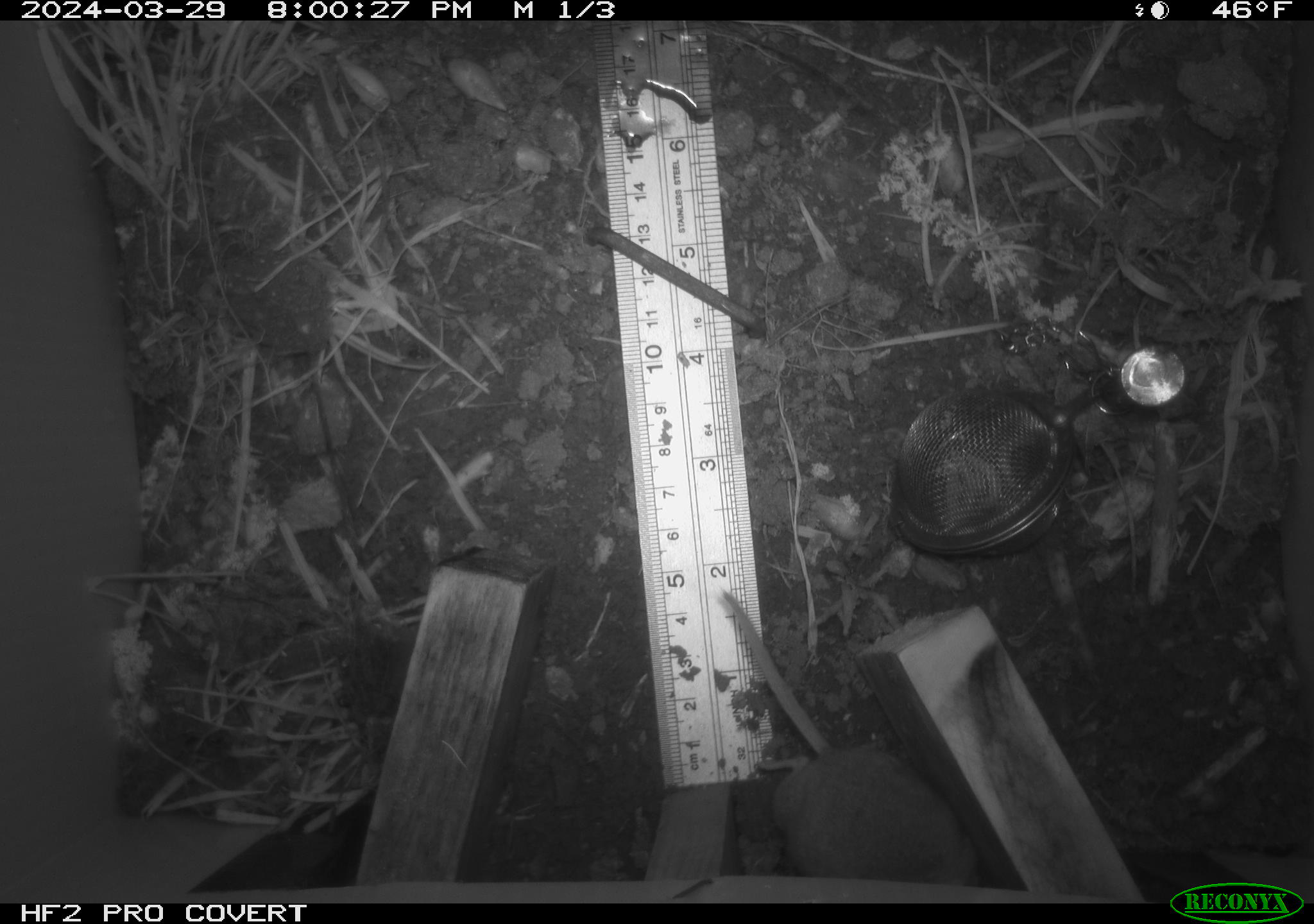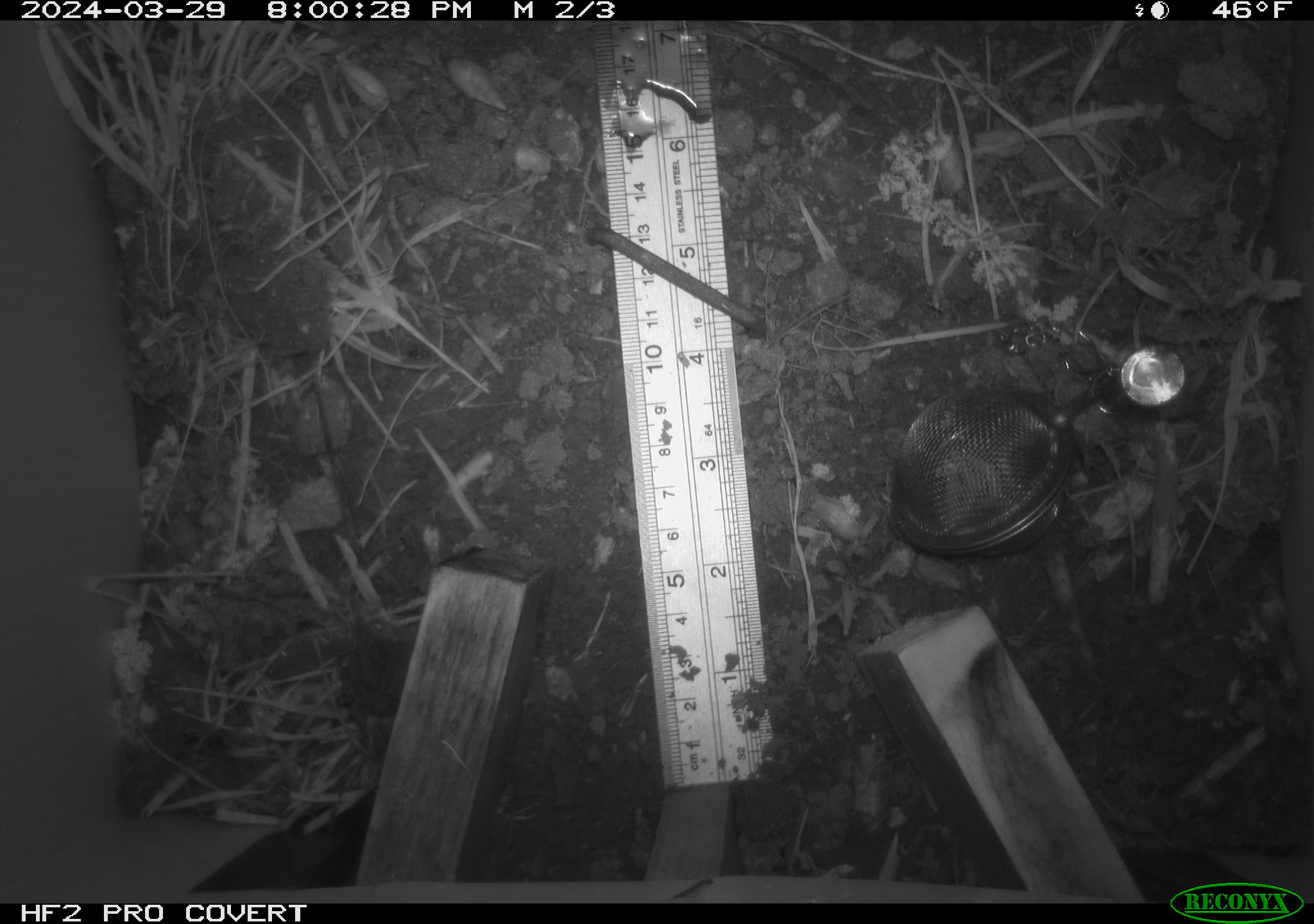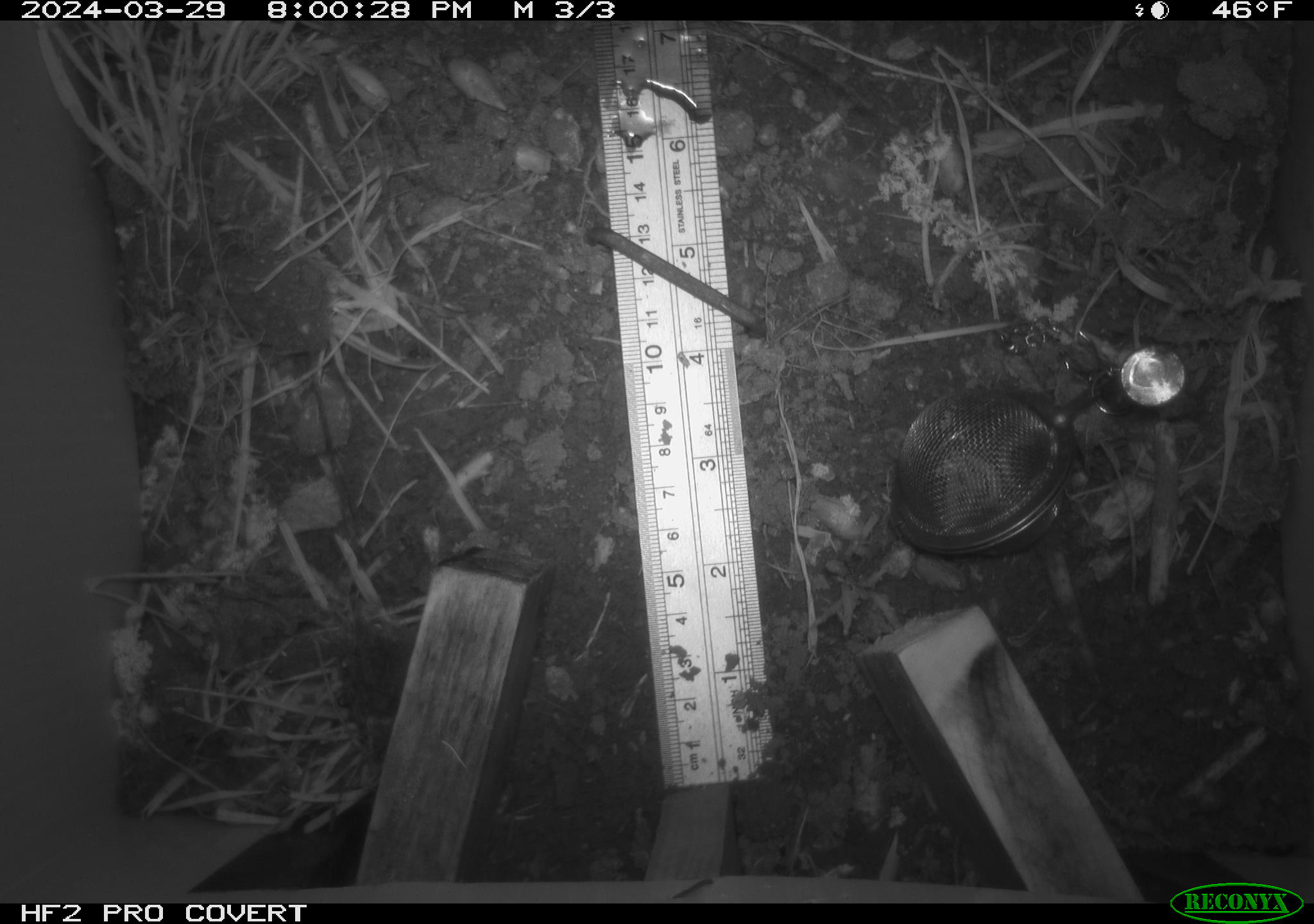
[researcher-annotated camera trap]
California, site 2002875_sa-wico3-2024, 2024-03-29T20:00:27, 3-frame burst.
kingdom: Animalia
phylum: Chordata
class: Mammalia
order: Rodentia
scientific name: Rodentia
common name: mouse species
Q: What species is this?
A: Mouse species (Rodentia).